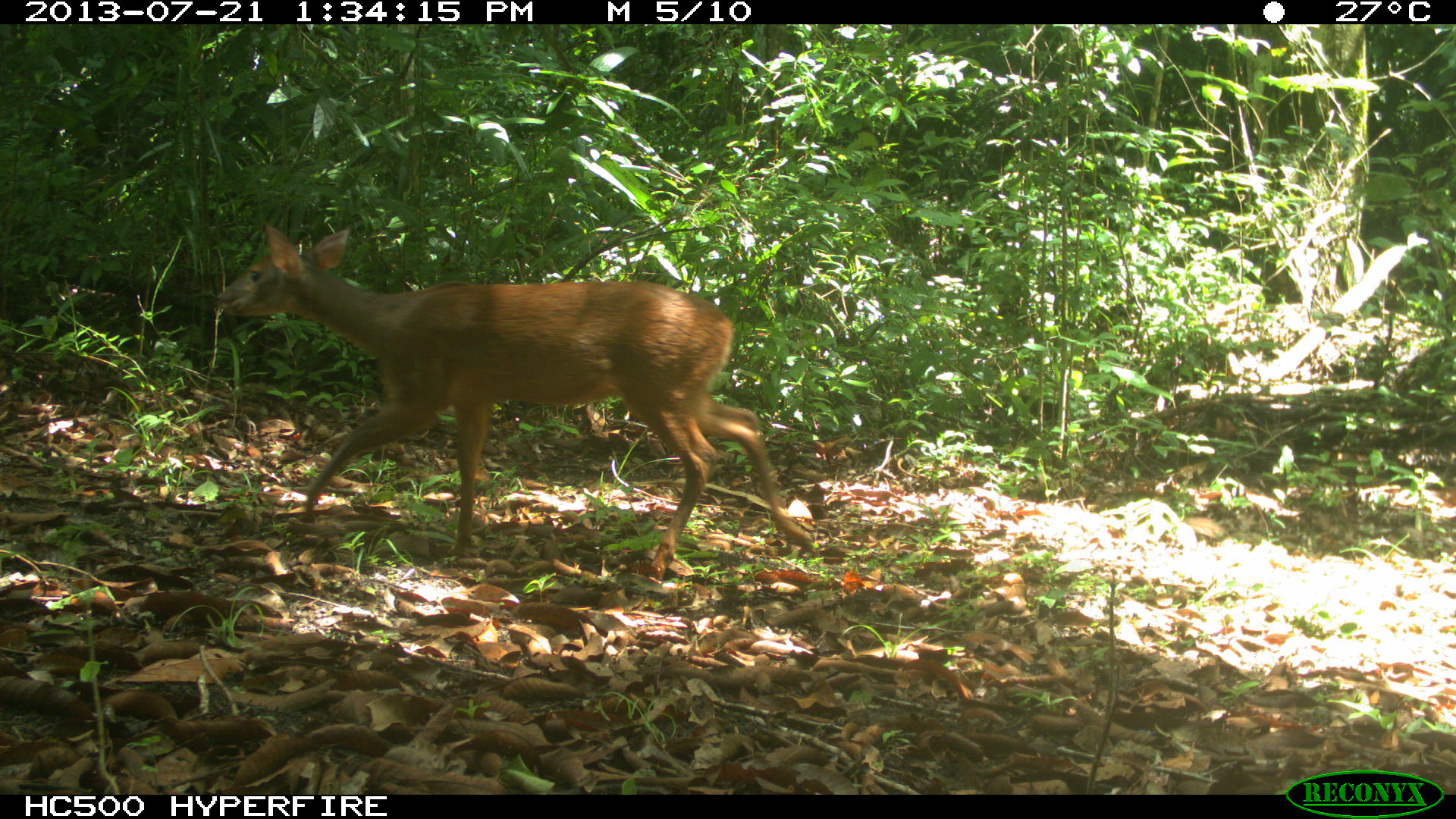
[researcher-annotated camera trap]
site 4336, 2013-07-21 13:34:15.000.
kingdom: Animalia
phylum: Chordata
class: Mammalia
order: Artiodactyla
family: Cervidae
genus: Mazama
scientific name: Mazama temama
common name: central american red brocket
Mazama temama (central american red brocket), count 1, sex female.